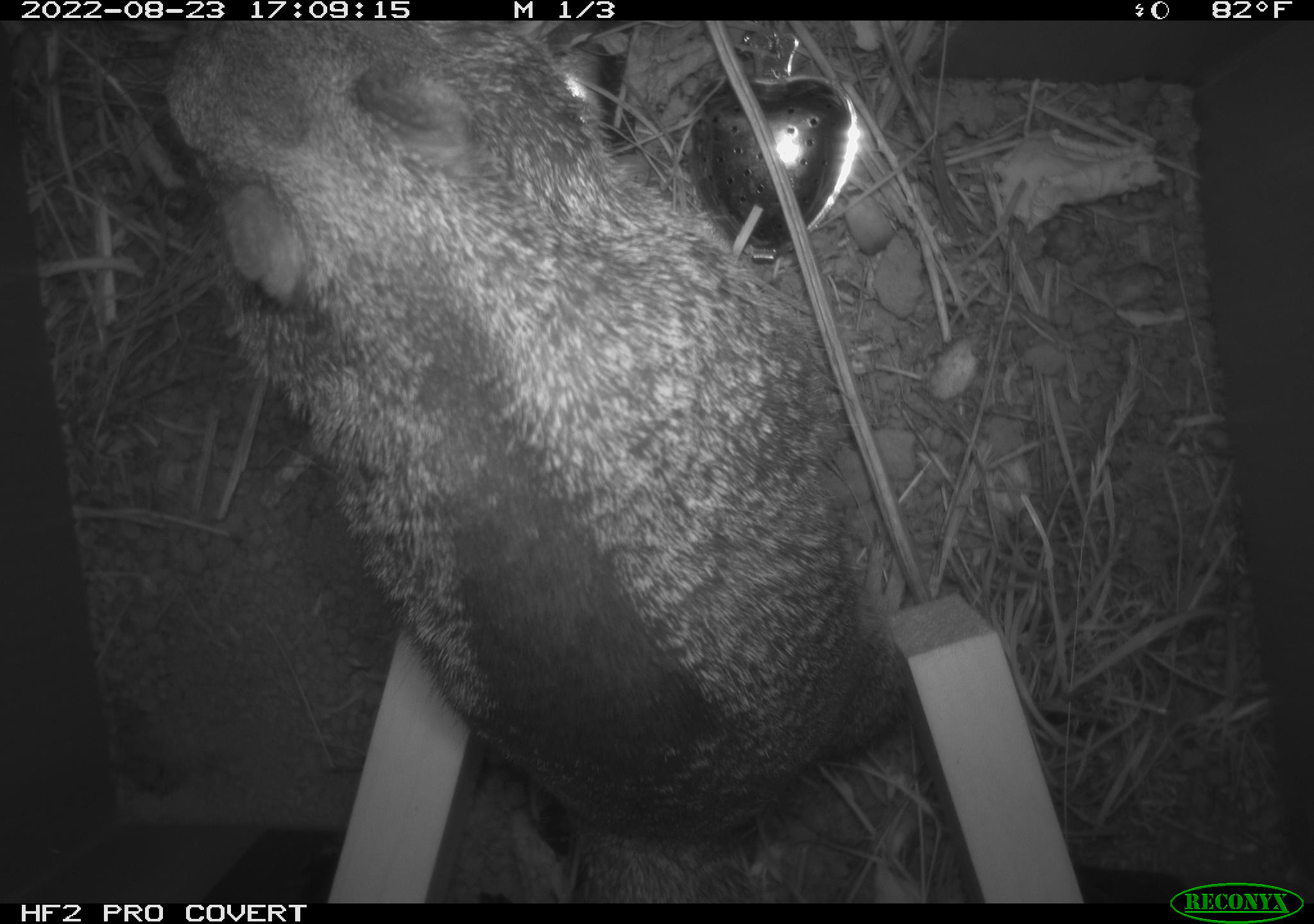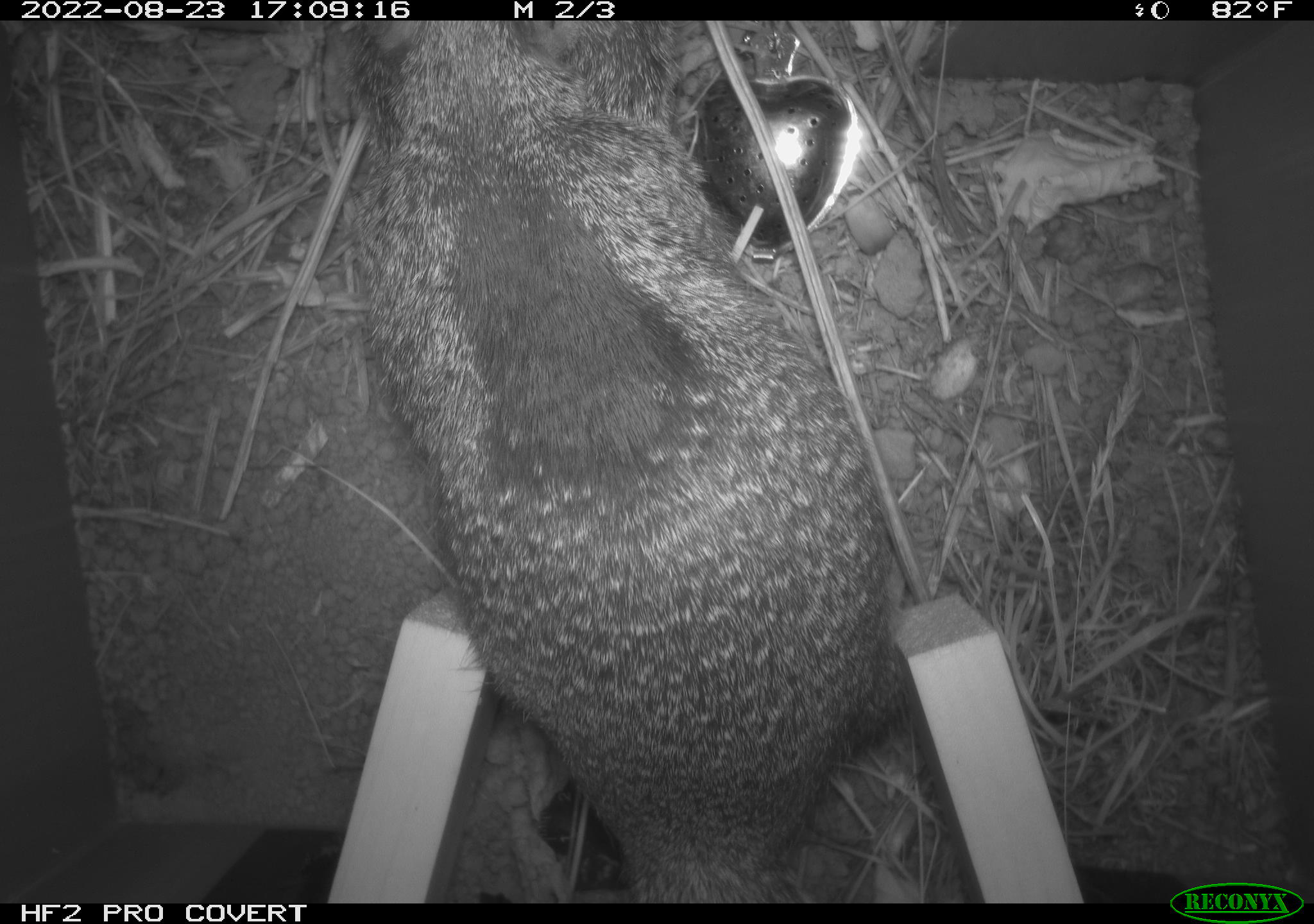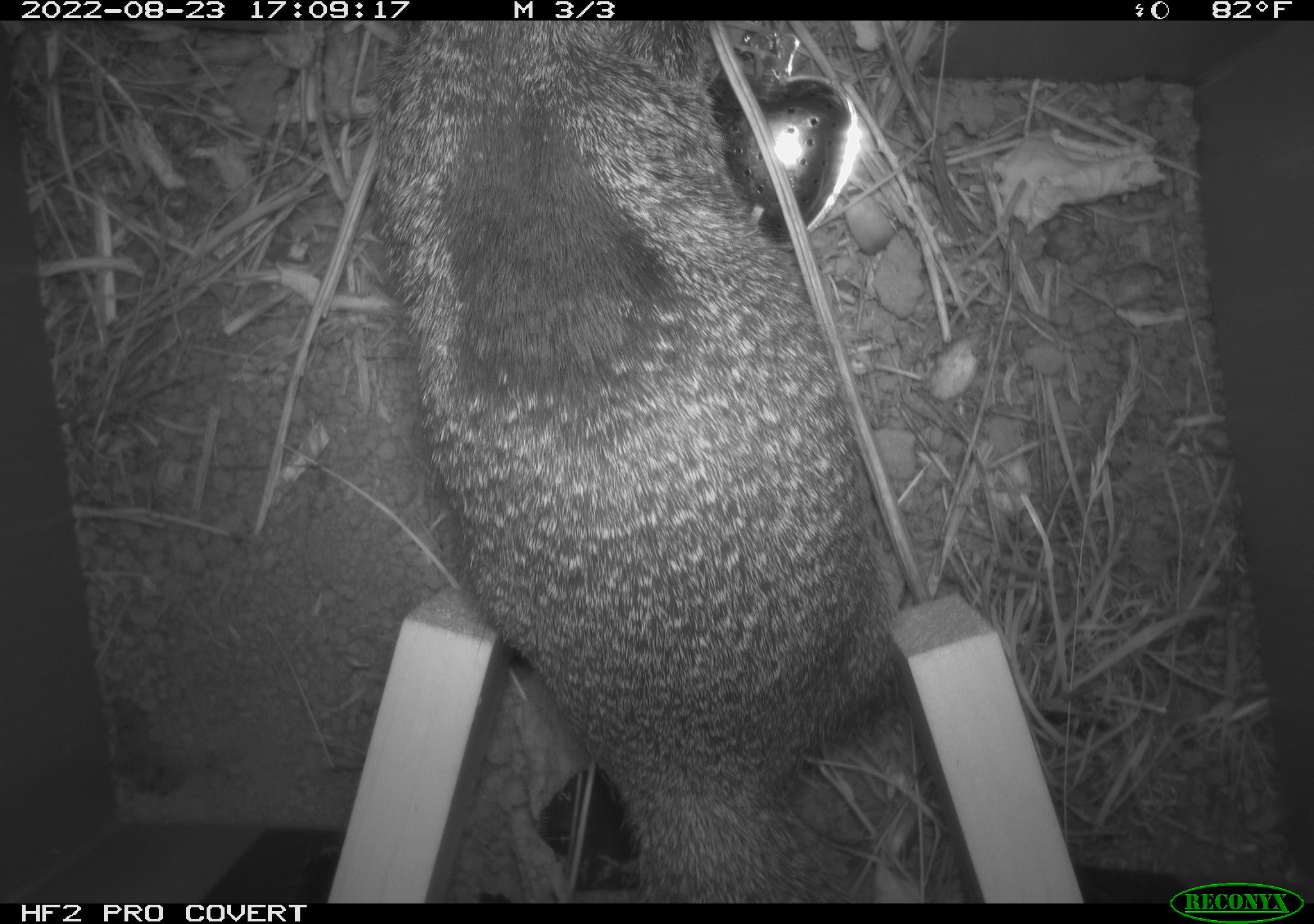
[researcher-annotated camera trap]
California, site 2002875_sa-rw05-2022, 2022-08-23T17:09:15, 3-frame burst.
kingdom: Animalia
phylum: Chordata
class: Mammalia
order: Rodentia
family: Sciuridae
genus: Otospermophilus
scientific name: Otospermophilus beecheyi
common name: california ground squirrel